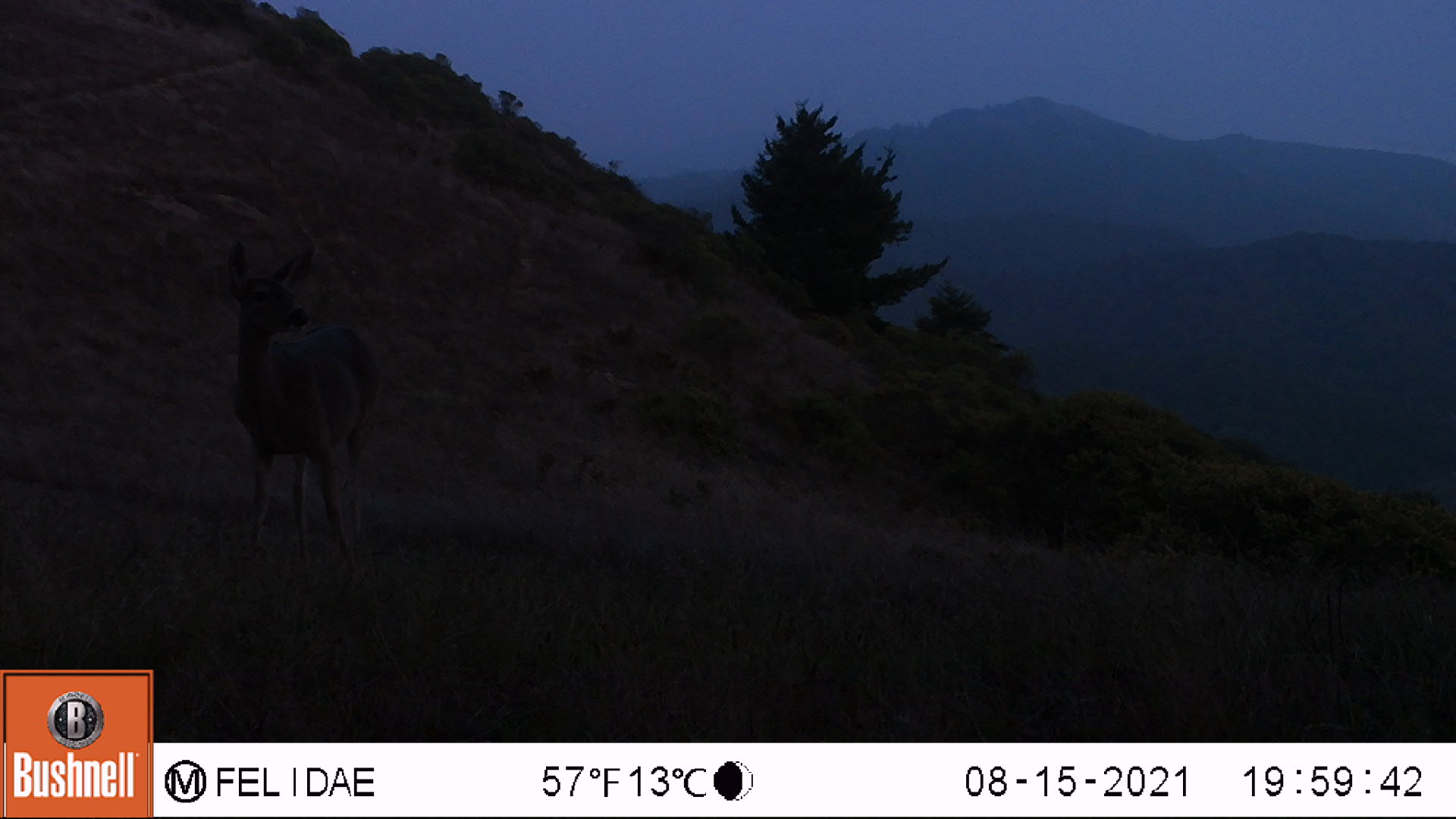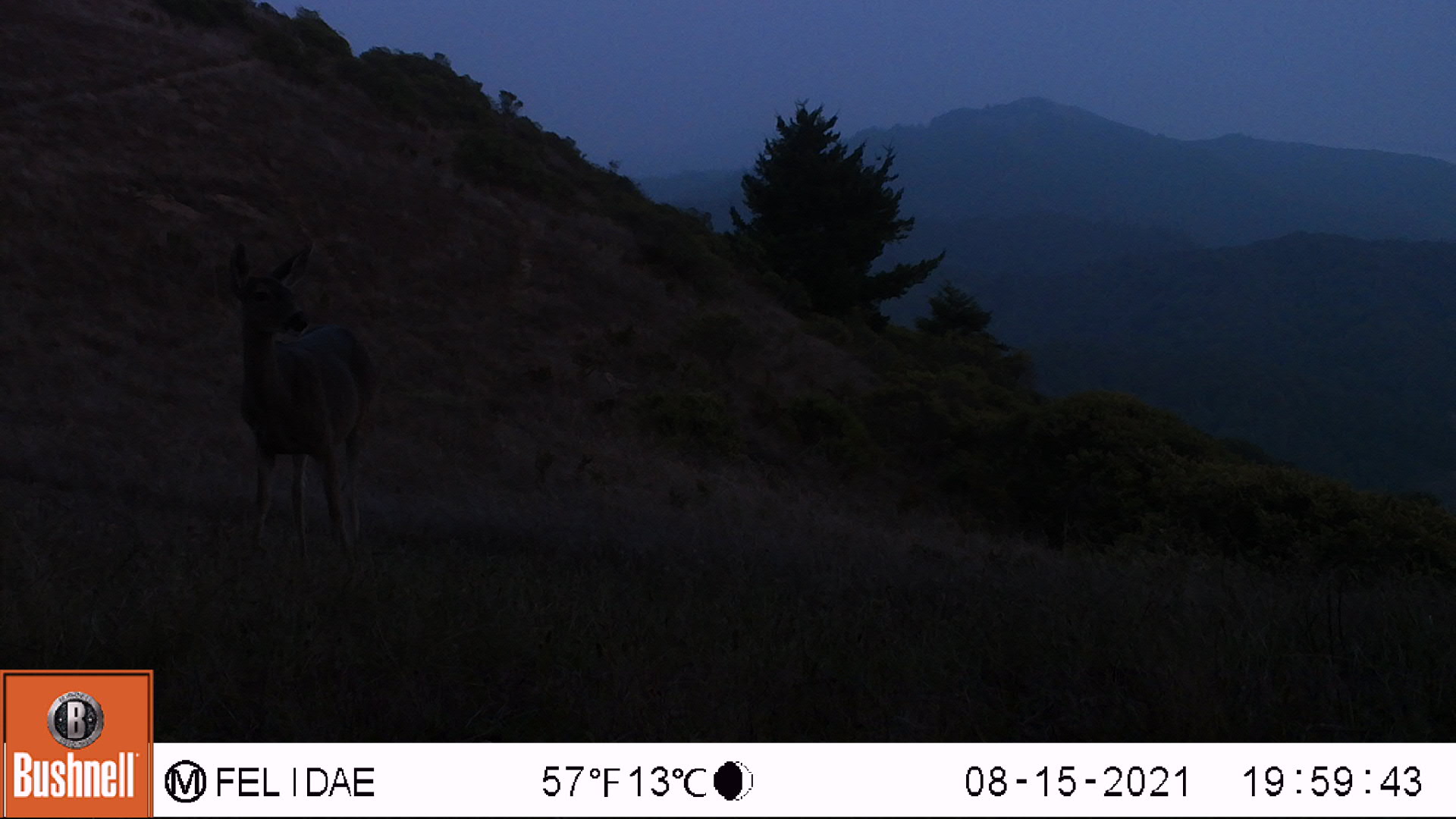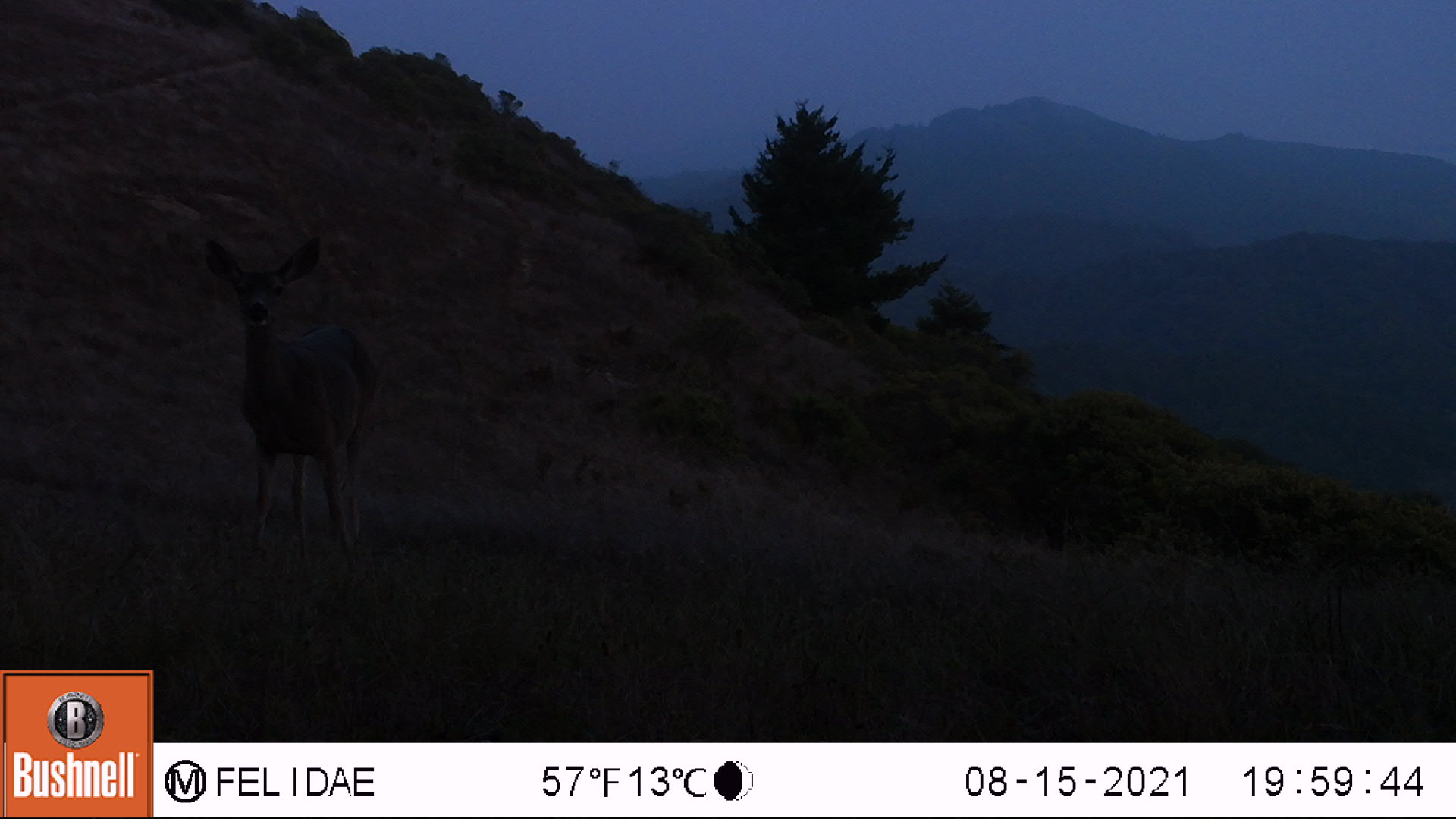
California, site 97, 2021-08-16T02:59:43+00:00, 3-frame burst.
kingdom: Animalia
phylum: Chordata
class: Mammalia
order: Artiodactyla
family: Cervidae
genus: Odocoileus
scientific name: Odocoileus hemionus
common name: mule deer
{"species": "mule deer (Odocoileus hemionus)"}